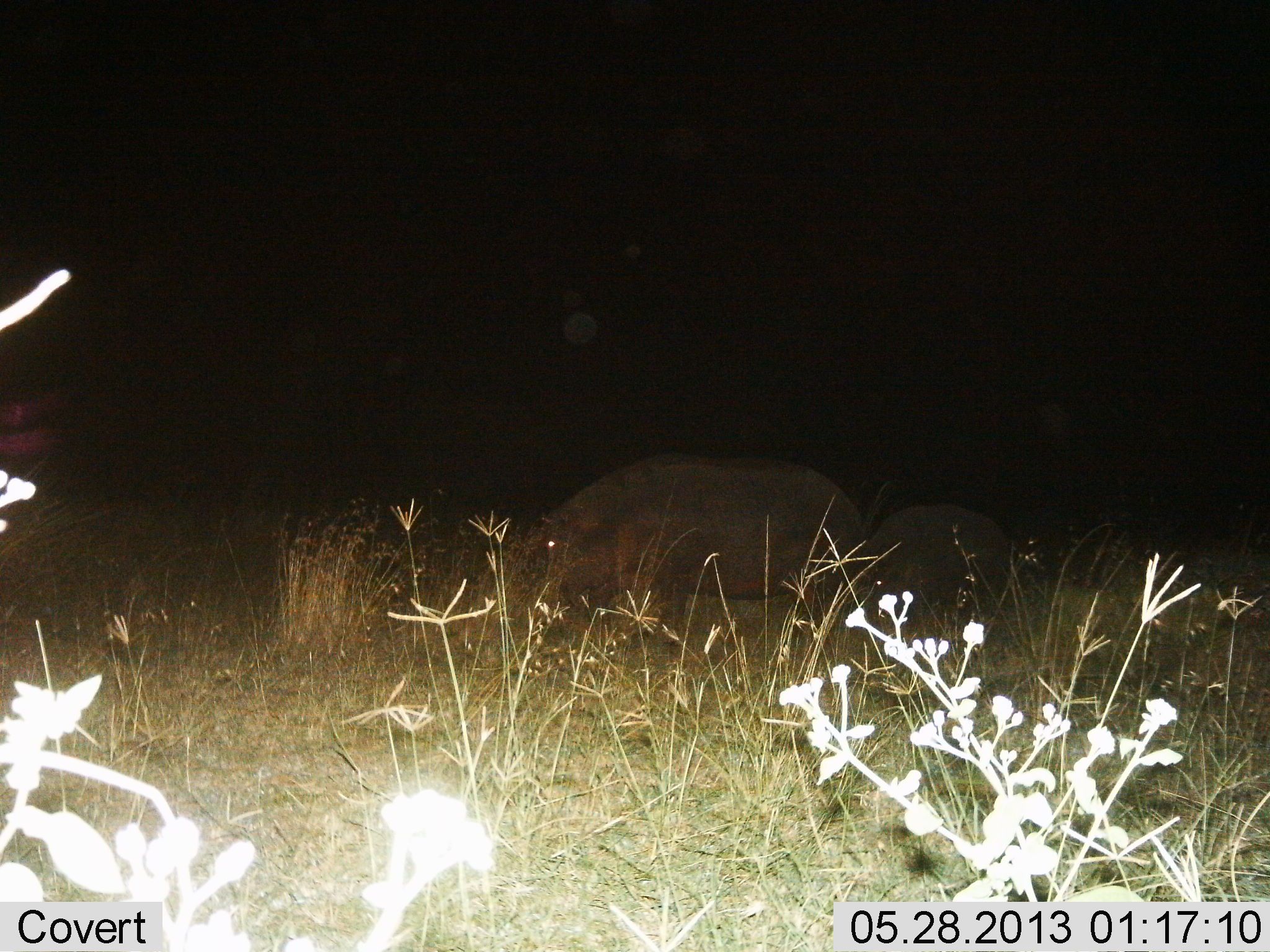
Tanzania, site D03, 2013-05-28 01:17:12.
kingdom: Animalia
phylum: Chordata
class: Mammalia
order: Artiodactyla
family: Hippopotamidae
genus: Hippopotamus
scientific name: Hippopotamus amphibius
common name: hippopotamus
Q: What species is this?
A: Hippopotamus (Hippopotamus amphibius).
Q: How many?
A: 2.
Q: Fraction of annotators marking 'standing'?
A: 29%.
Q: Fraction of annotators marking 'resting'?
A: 0%.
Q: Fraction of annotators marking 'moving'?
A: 24%.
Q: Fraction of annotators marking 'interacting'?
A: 0%.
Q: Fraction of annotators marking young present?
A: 18%.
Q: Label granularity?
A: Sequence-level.